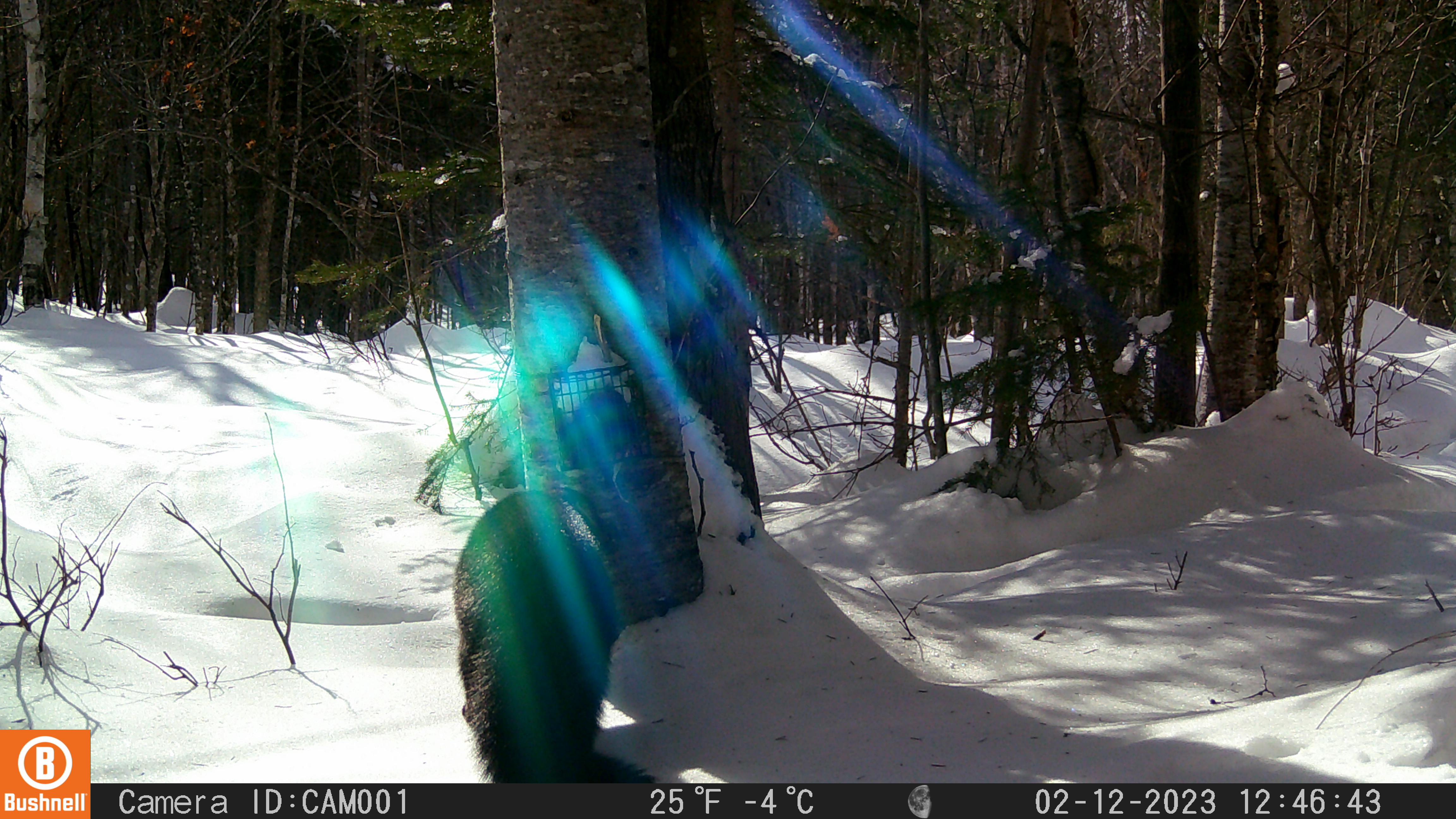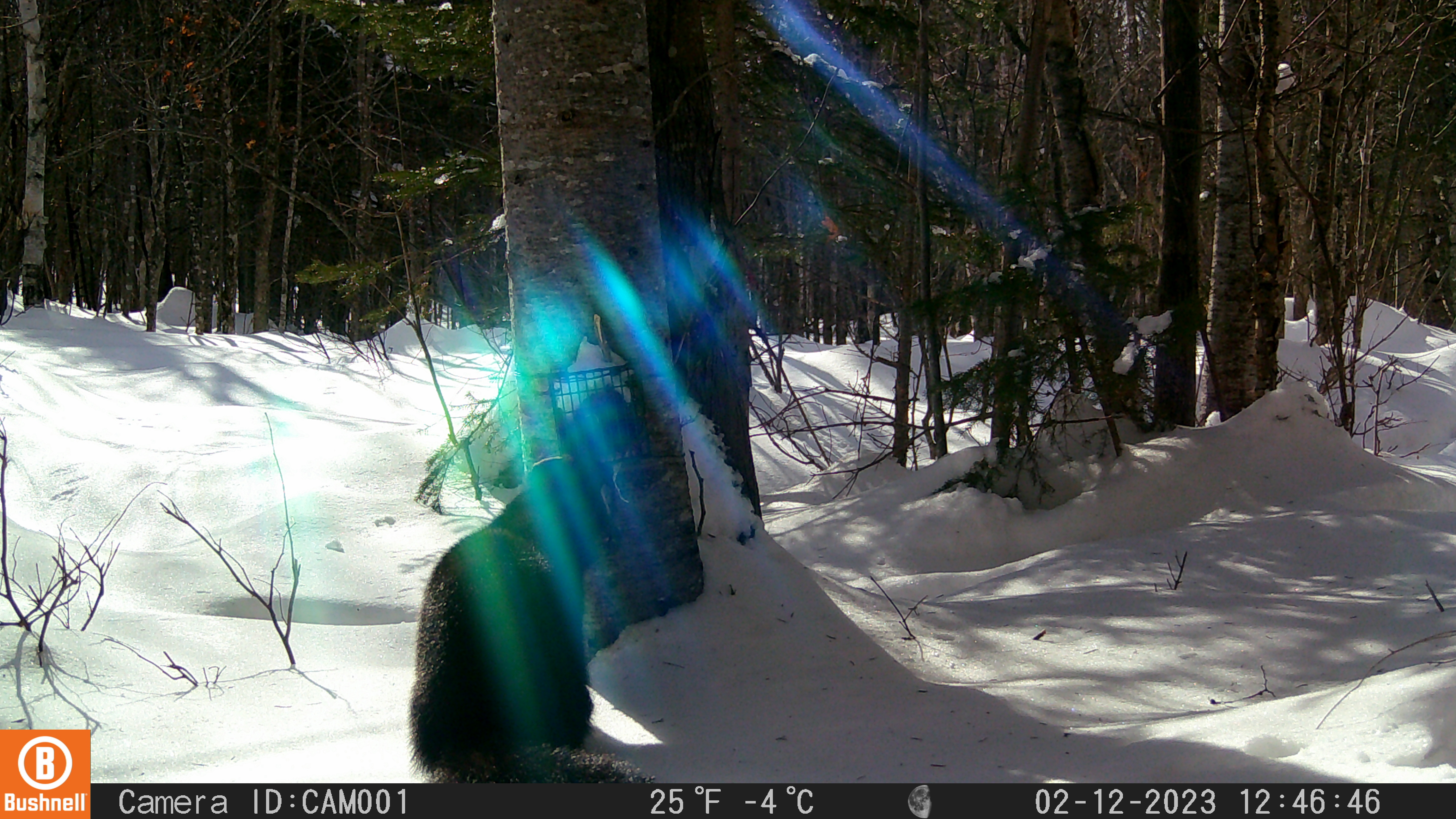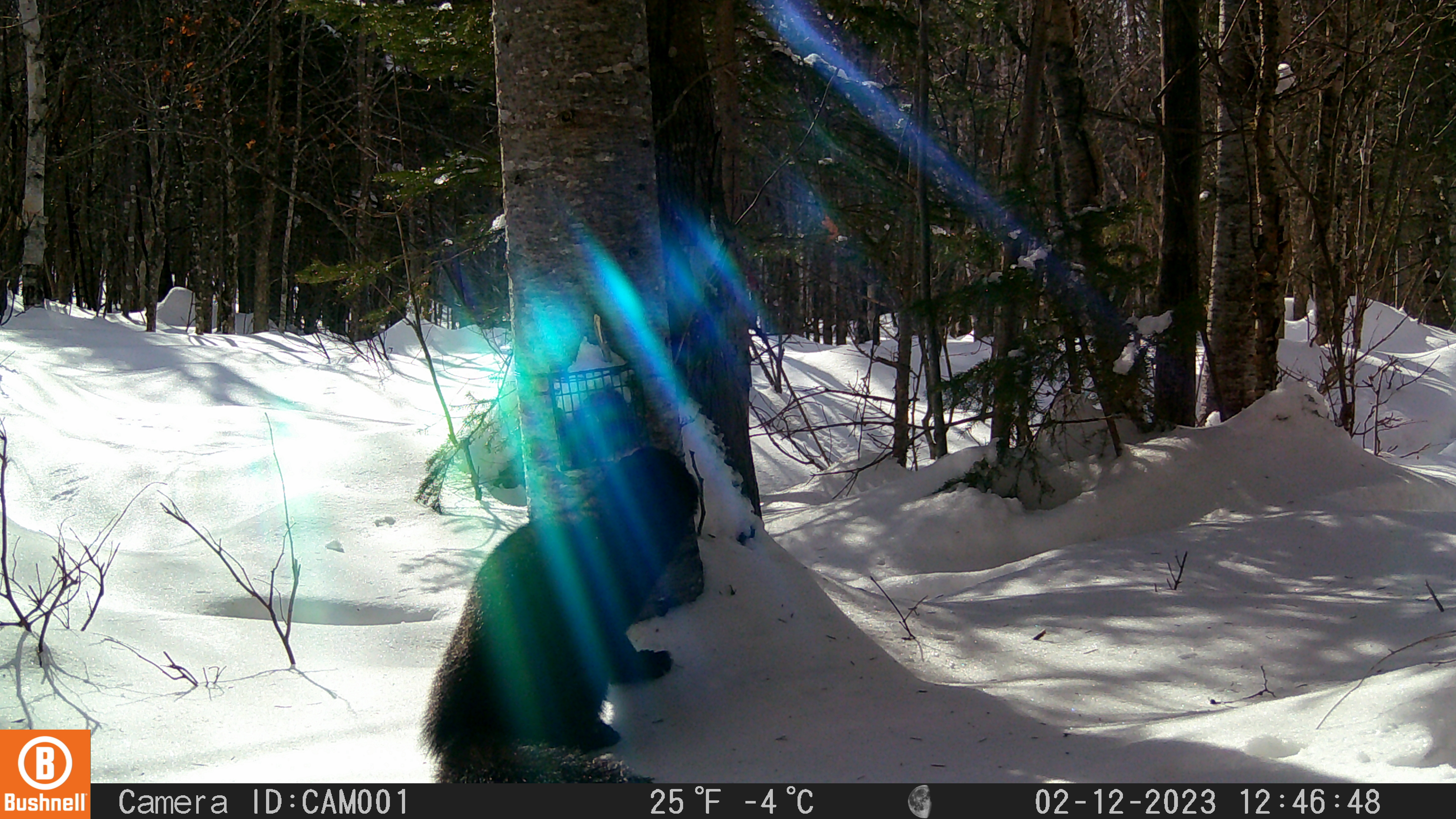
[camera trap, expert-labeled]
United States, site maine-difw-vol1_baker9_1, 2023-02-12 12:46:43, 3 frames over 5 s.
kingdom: Animalia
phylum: Chordata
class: Mammalia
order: Carnivora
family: Mustelidae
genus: Pekania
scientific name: Pekania pennanti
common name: fisher